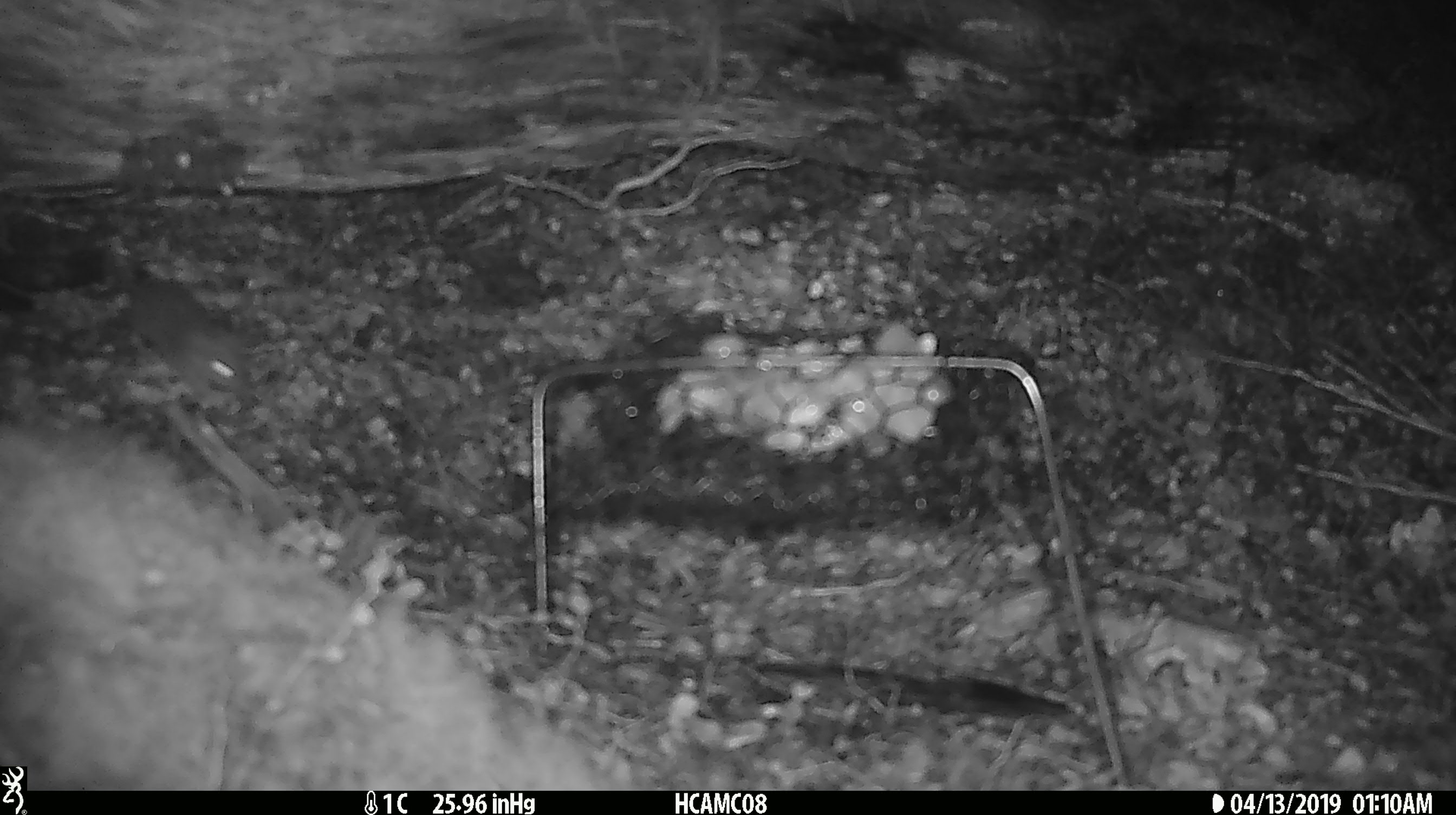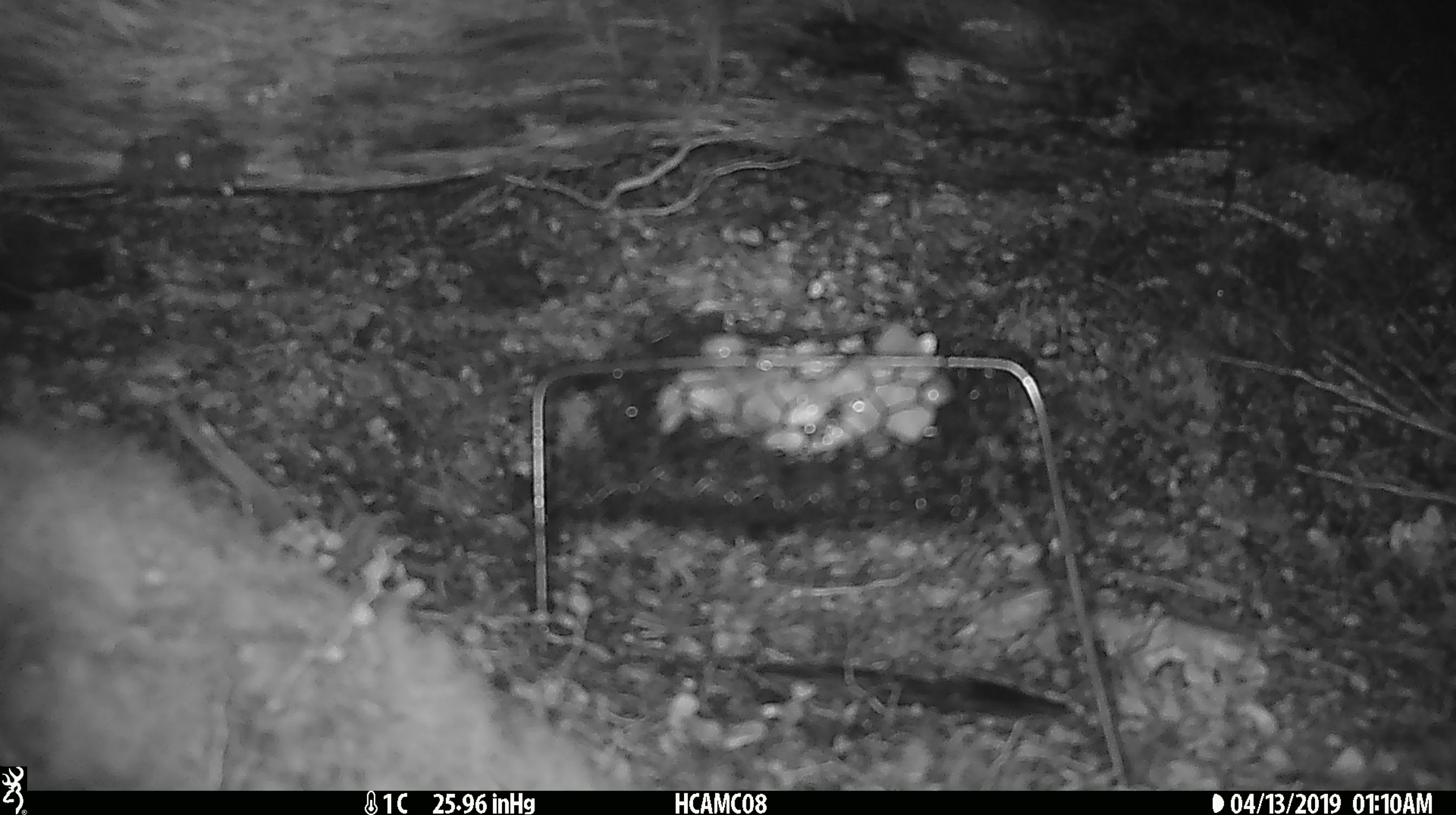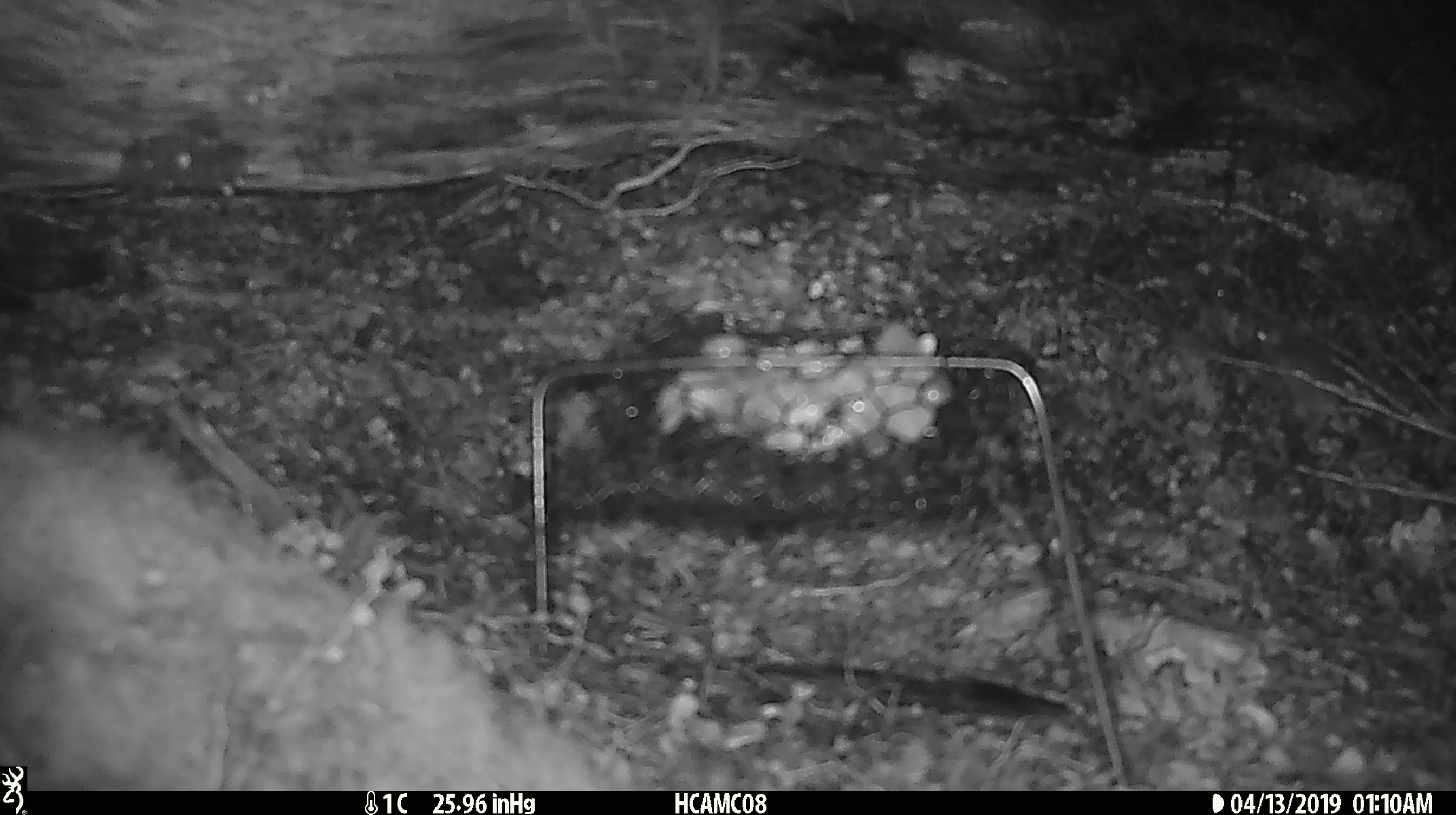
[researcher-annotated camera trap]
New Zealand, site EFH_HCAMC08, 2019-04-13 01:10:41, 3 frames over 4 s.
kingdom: Animalia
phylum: Chordata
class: Mammalia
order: Rodentia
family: Muridae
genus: Mus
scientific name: Mus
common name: mouse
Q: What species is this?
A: Mouse (Mus).